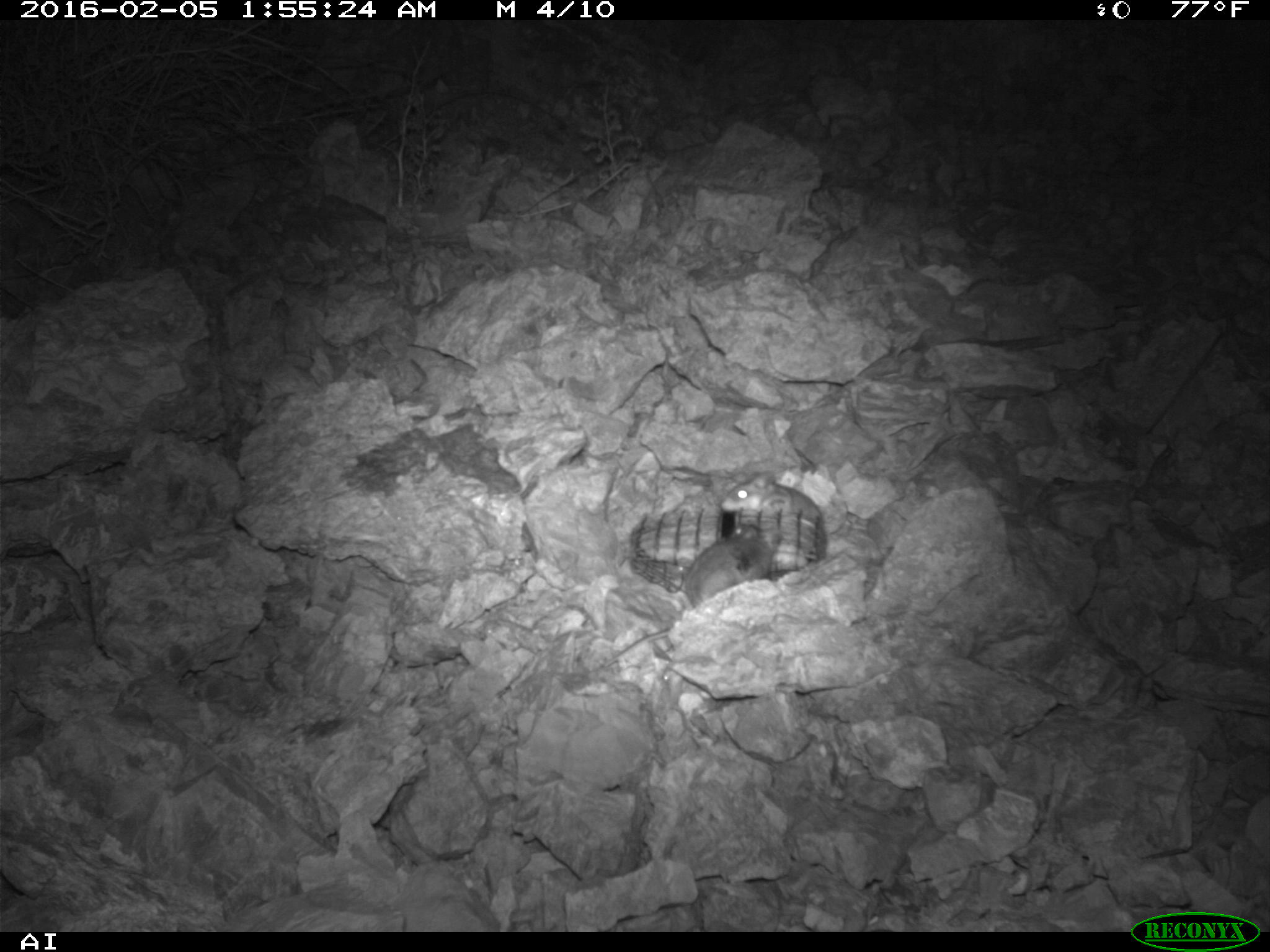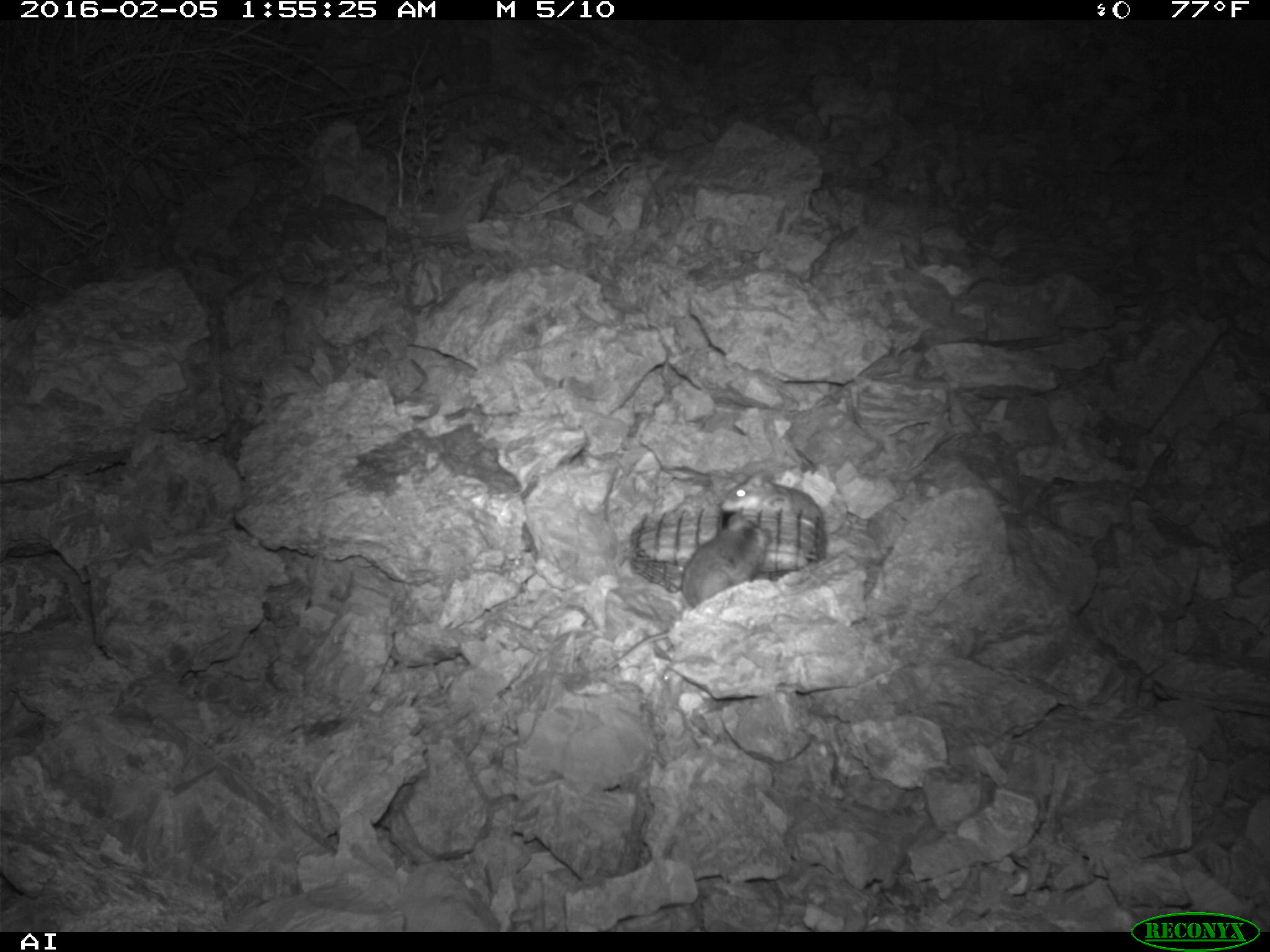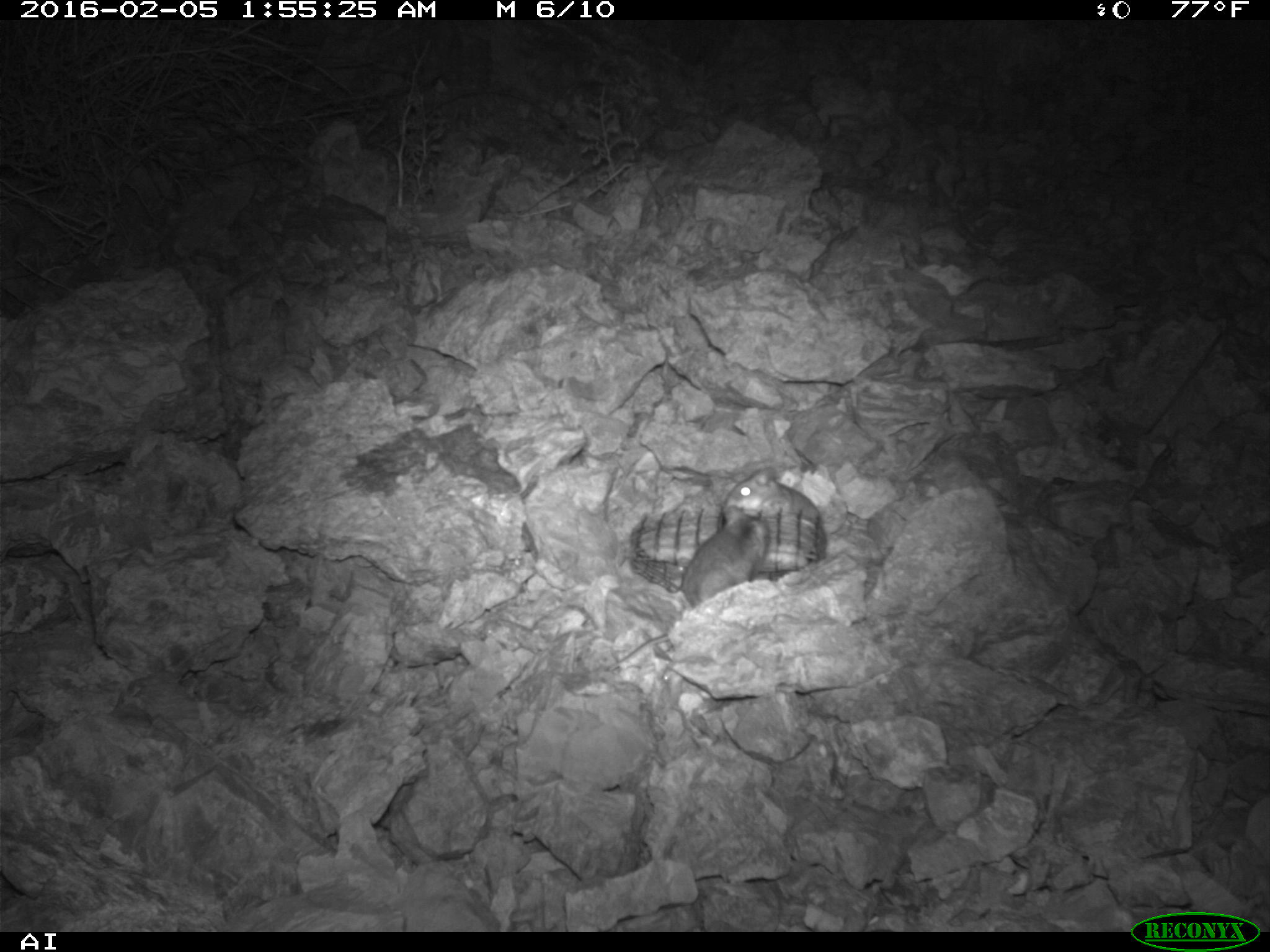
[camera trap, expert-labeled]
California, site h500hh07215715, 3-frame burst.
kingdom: Animalia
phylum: Chordata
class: Mammalia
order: Rodentia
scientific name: Rodentia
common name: rodent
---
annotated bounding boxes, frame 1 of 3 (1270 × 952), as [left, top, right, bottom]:
rodent: [601, 522, 776, 663]; [723, 472, 826, 532]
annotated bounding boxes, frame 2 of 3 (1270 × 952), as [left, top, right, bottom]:
rodent: [612, 506, 768, 663]; [720, 469, 827, 563]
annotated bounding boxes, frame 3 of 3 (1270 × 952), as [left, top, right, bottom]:
rodent: [607, 506, 766, 671]; [722, 466, 819, 523]